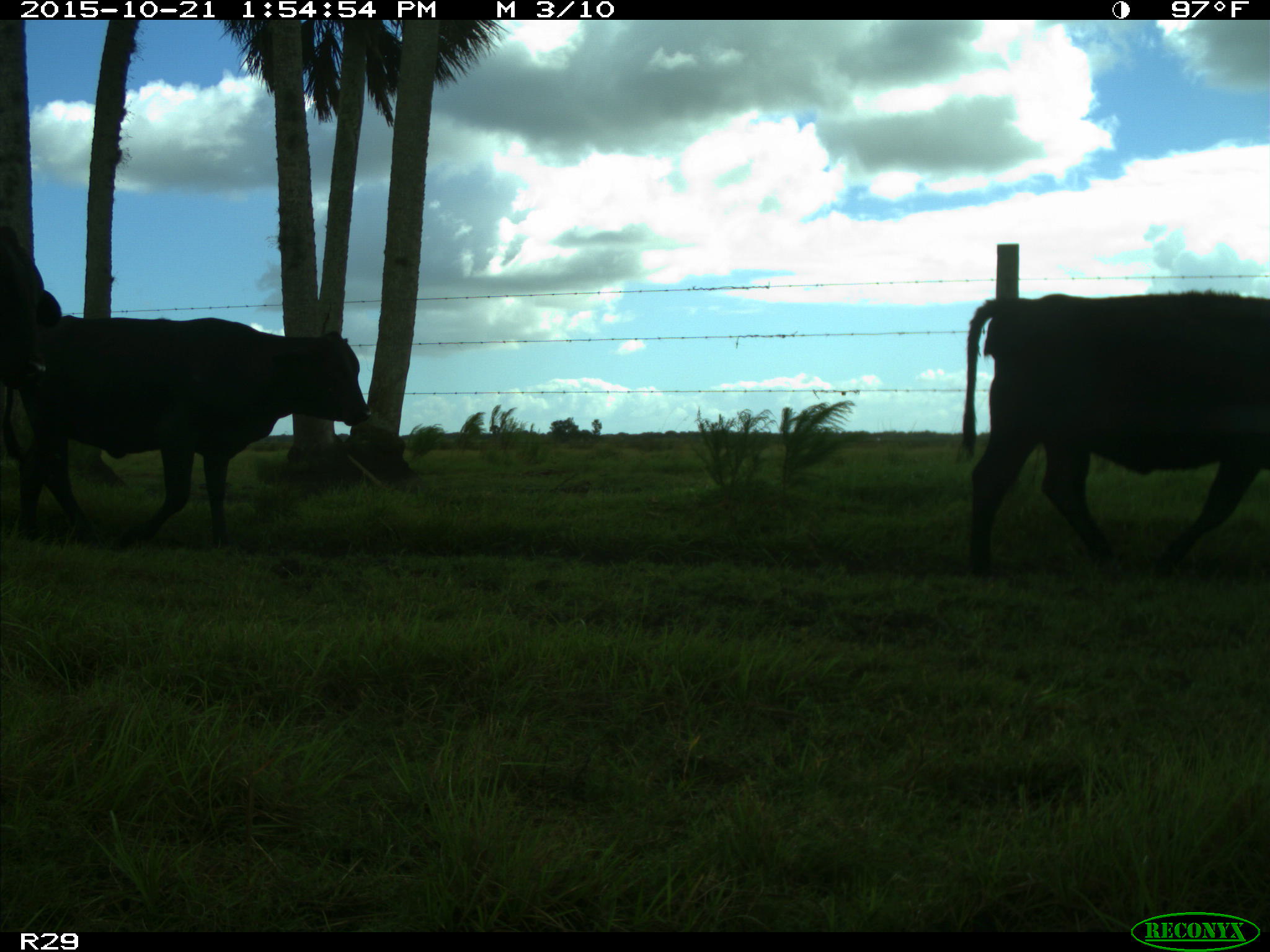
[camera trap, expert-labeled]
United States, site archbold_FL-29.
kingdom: Animalia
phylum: Chordata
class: Mammalia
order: Artiodactyla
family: Bovidae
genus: Bos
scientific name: Bos taurus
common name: domestic cow